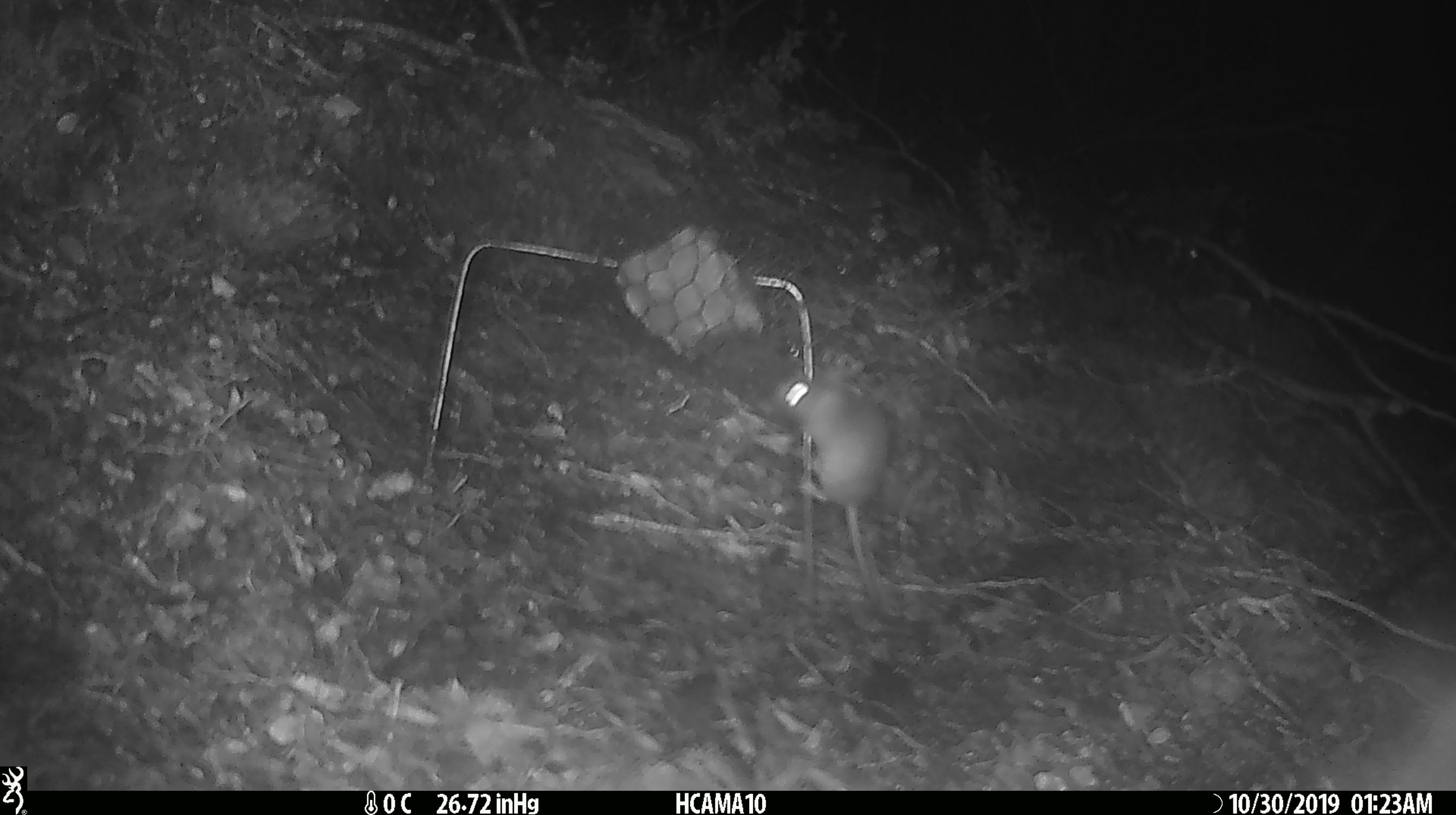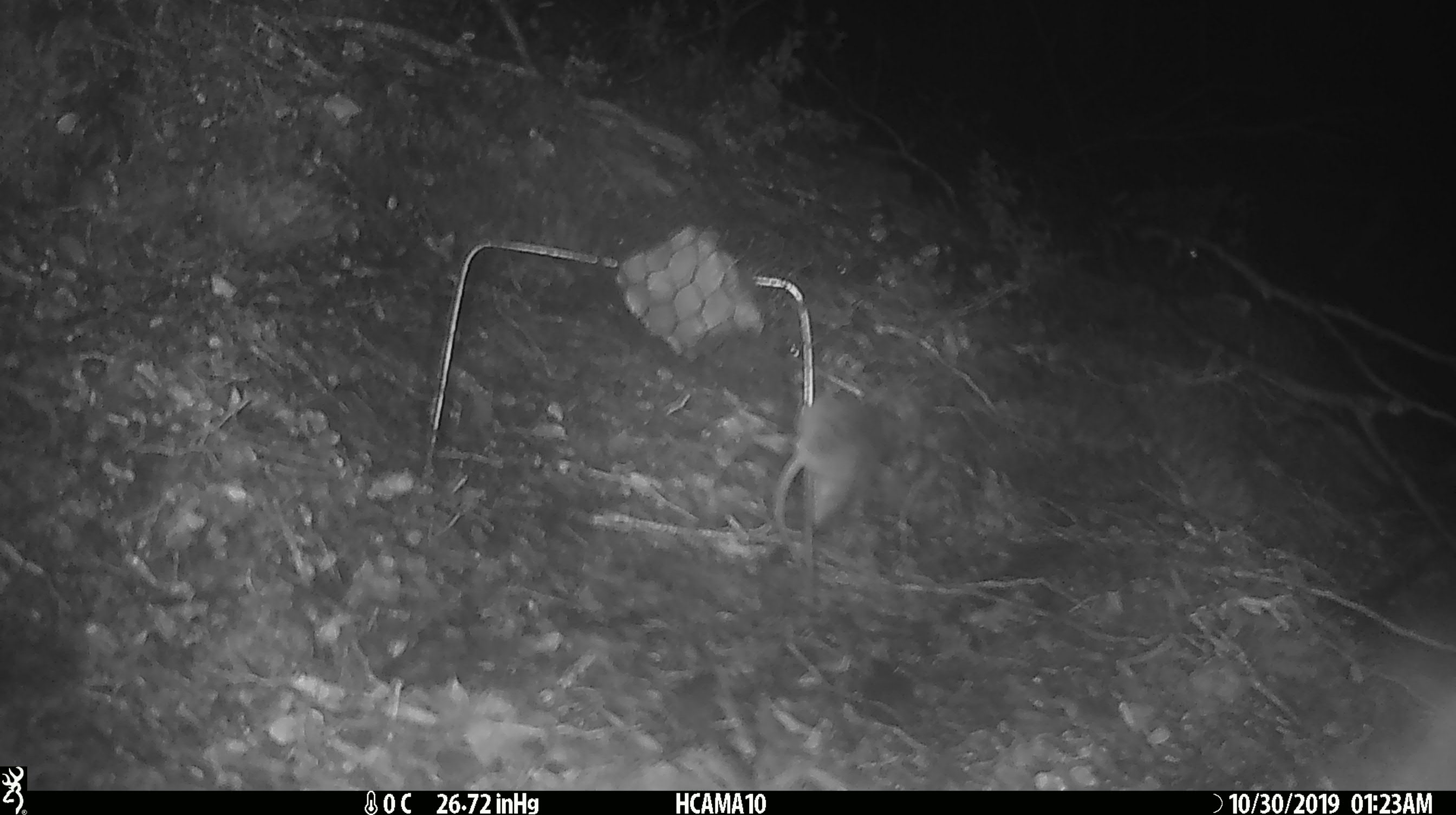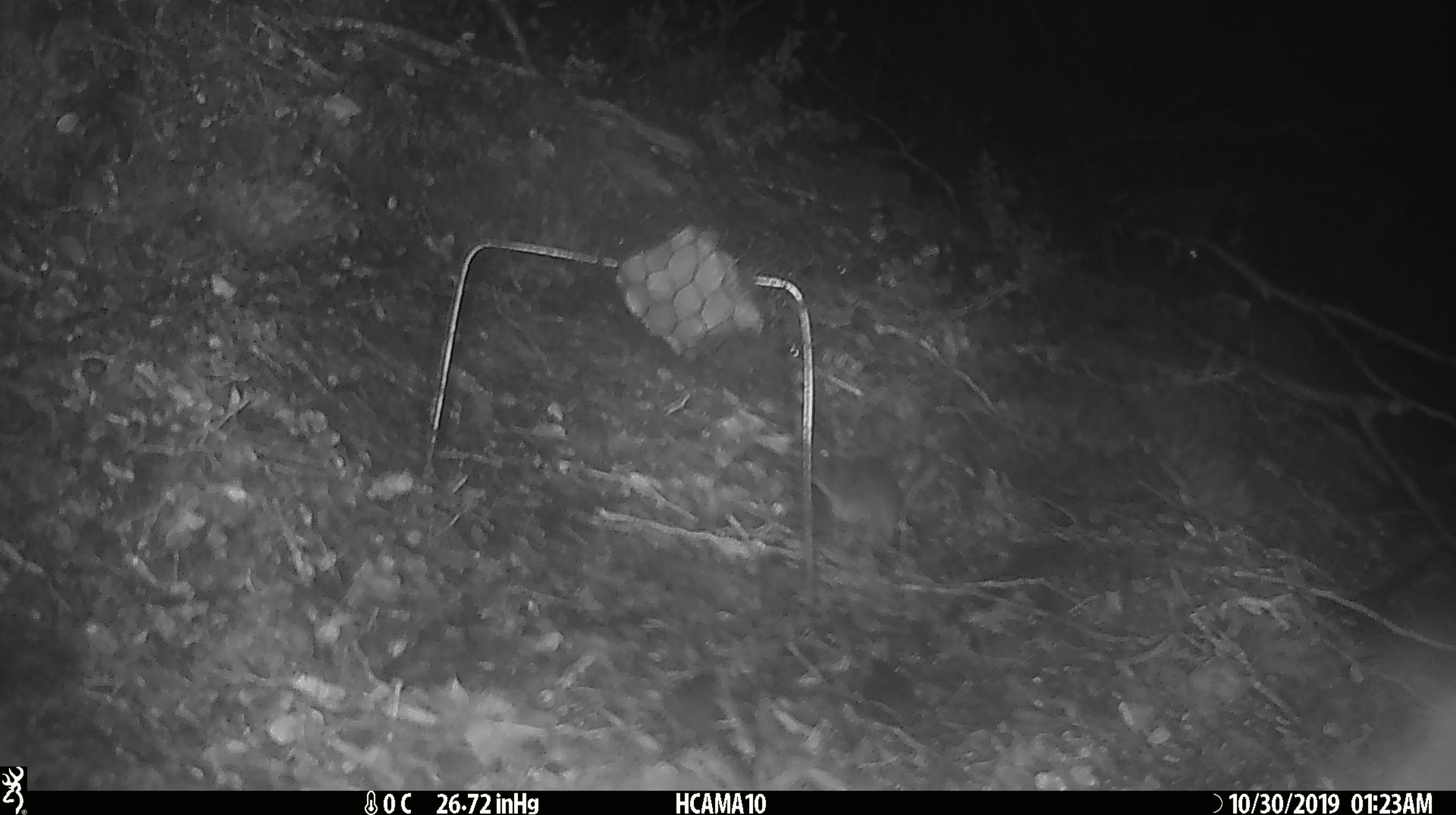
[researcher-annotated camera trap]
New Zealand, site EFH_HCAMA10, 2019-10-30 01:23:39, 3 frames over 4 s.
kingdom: Animalia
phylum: Chordata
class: Mammalia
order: Rodentia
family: Muridae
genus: Mus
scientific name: Mus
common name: mouse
Mouse (Mus).